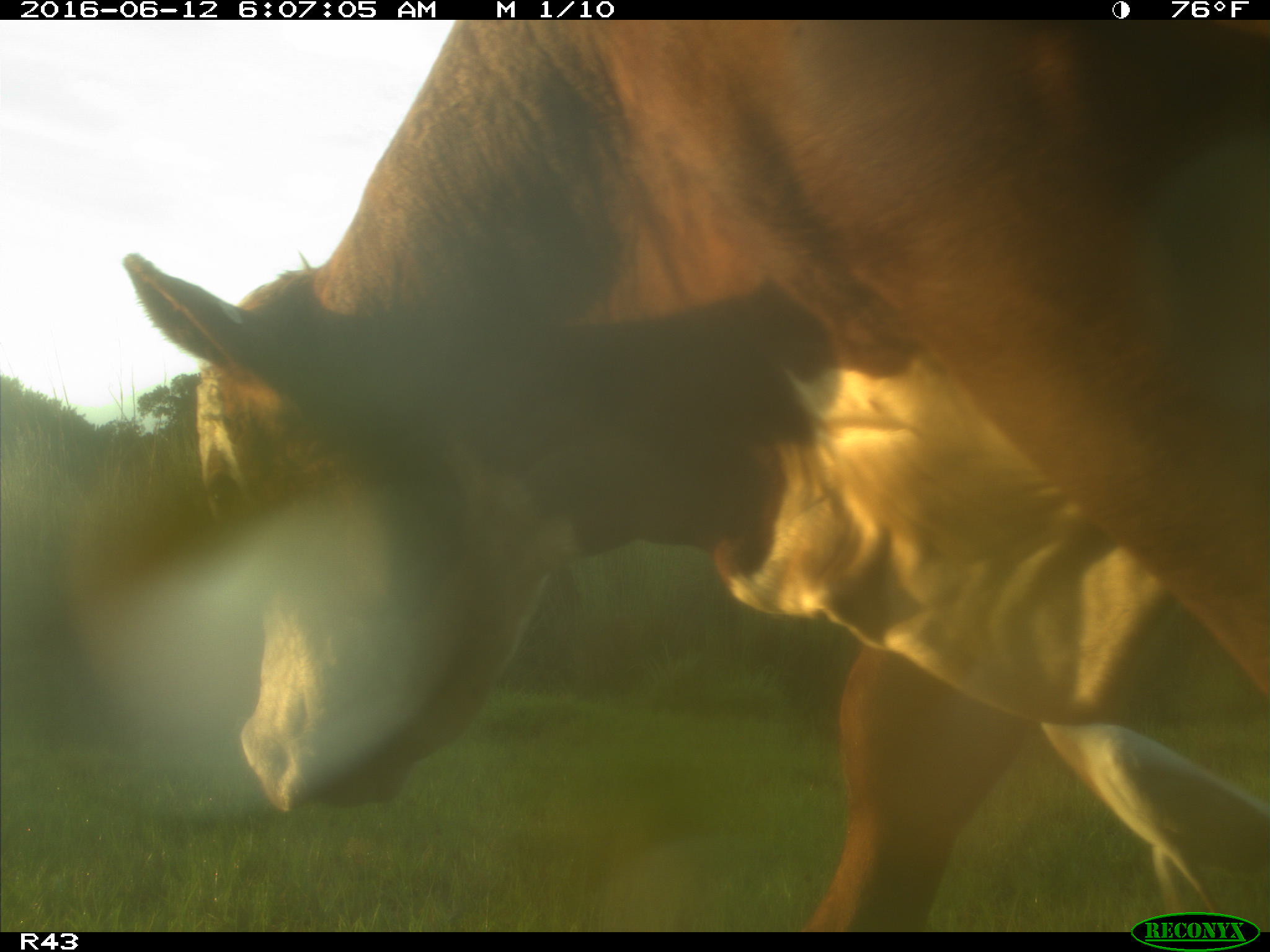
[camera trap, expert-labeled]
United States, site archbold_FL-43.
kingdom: Animalia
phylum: Chordata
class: Mammalia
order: Artiodactyla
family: Bovidae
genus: Bos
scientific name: Bos taurus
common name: domestic cow